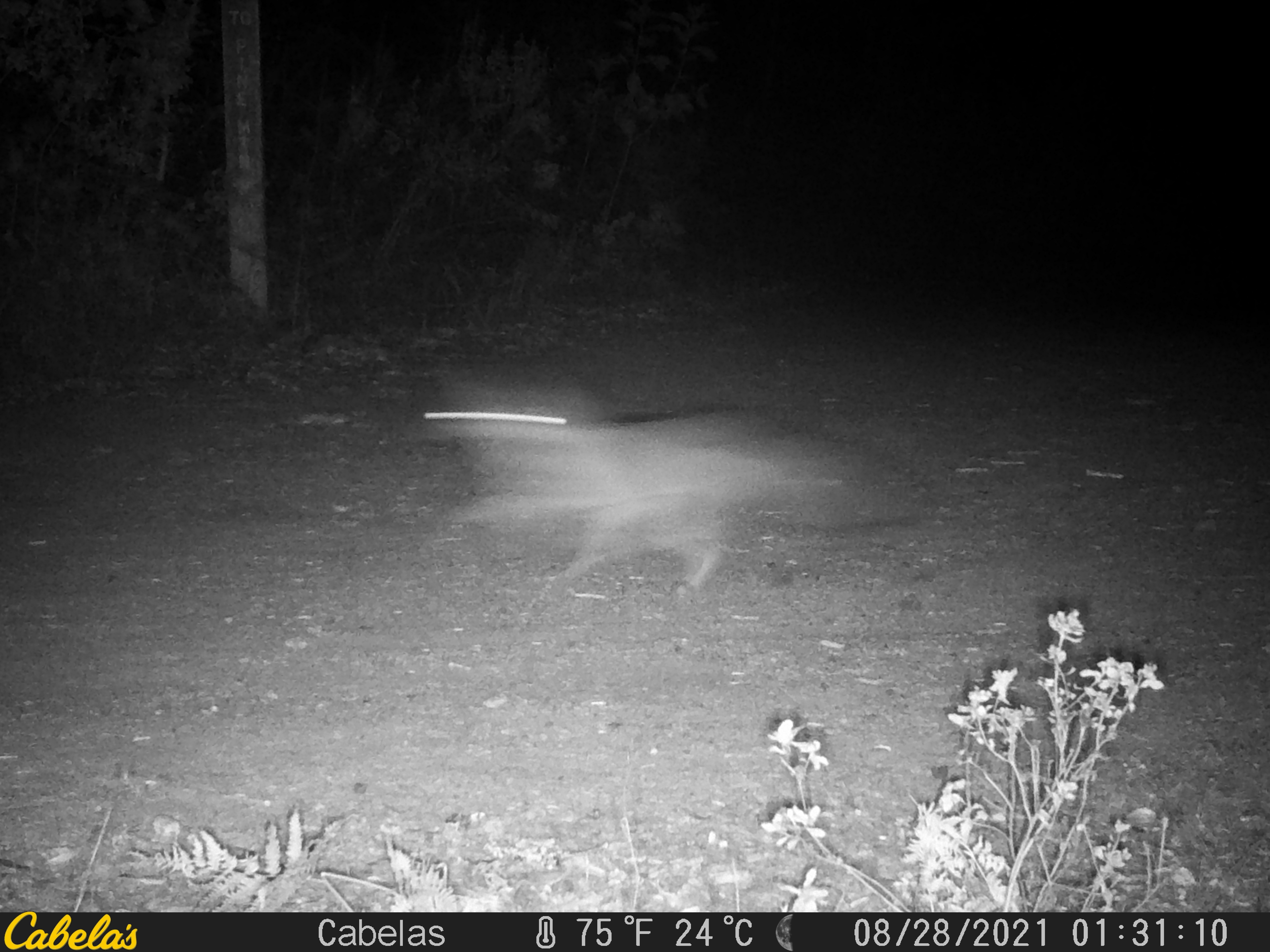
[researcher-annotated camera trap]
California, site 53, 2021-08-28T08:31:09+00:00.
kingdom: Animalia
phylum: Chordata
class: Mammalia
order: Carnivora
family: Canidae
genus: Urocyon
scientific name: Urocyon cinereoargenteus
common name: gray fox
Gray fox (Urocyon cinereoargenteus).